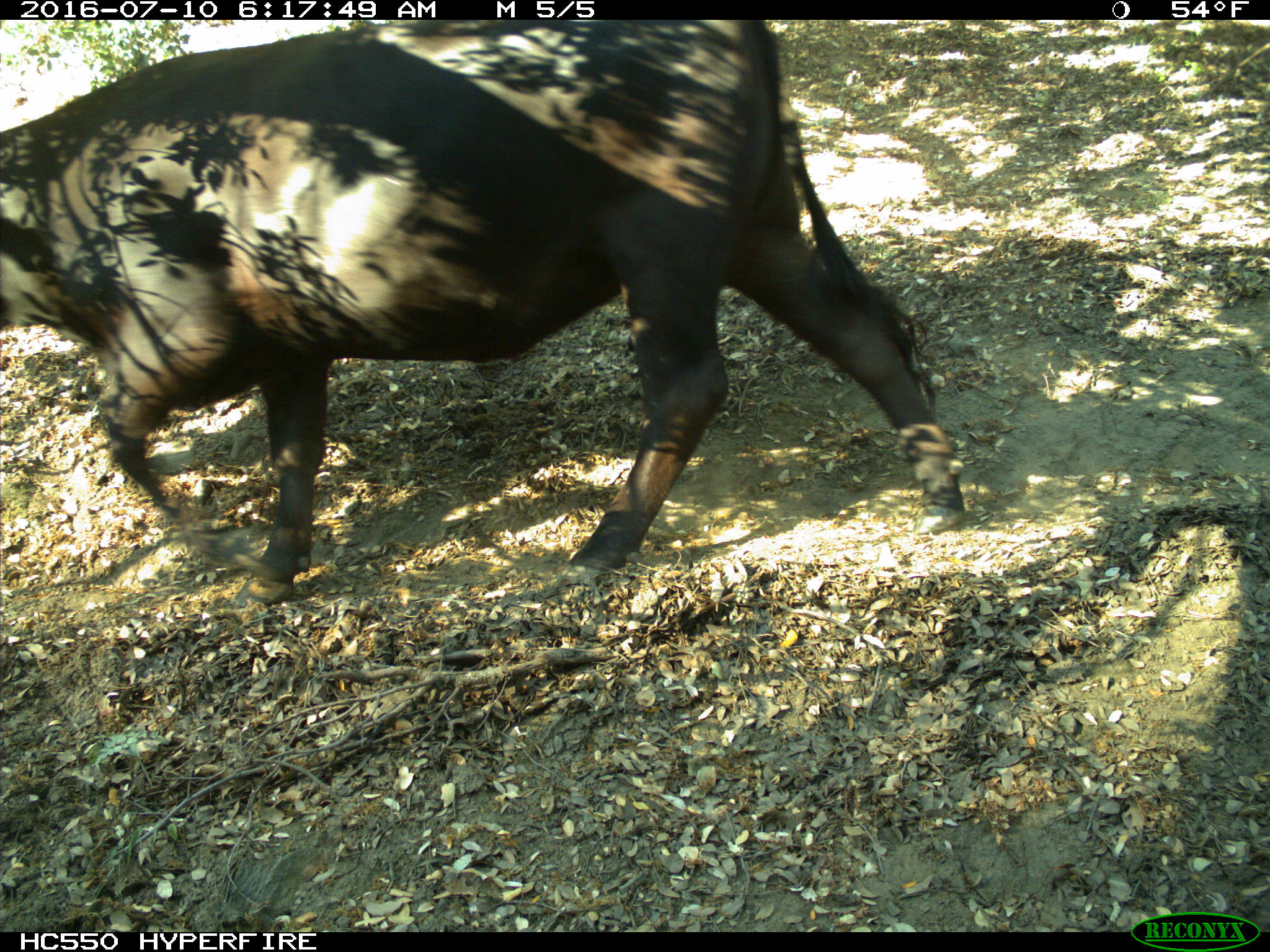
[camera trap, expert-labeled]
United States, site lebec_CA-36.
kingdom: Animalia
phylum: Chordata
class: Mammalia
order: Artiodactyla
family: Bovidae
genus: Bos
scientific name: Bos taurus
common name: domestic cow